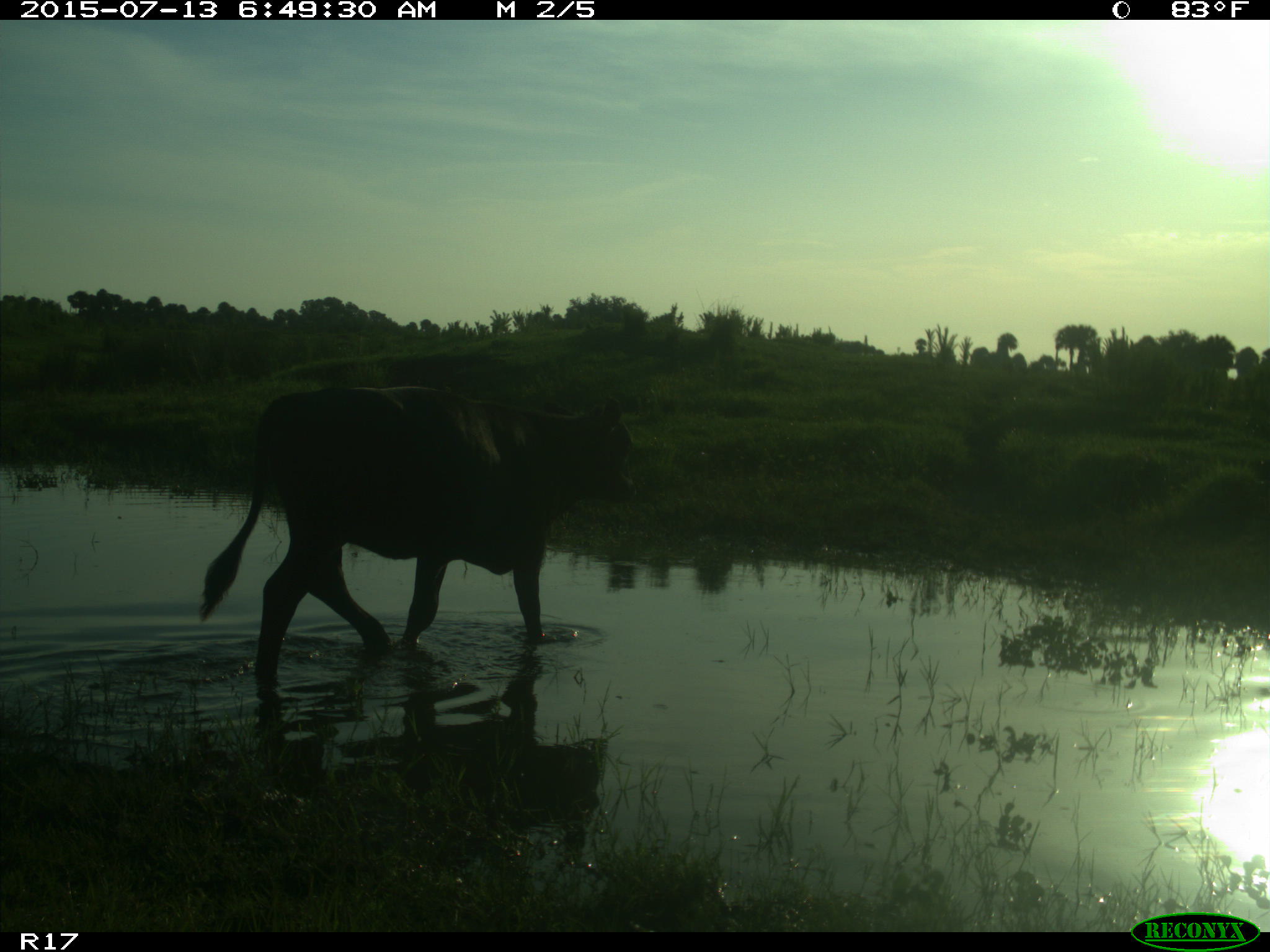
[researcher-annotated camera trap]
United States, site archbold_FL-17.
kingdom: Animalia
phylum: Chordata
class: Mammalia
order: Artiodactyla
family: Bovidae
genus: Bos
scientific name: Bos taurus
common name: domestic cow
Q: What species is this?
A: Bos taurus (domestic cow).